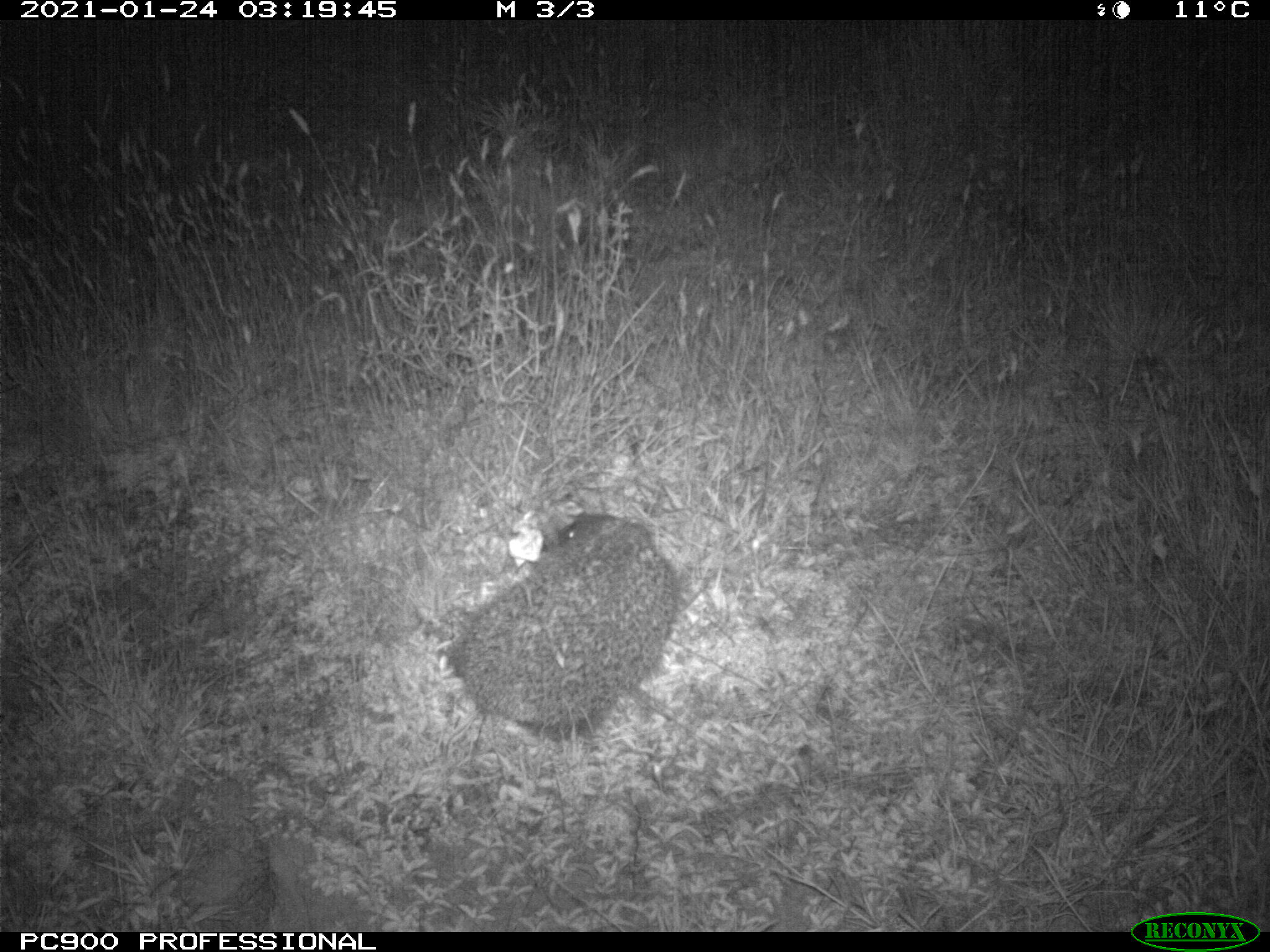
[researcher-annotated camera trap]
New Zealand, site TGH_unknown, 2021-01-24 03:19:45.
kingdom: Animalia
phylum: Chordata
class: Mammalia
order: Eulipotyphla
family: Erinaceidae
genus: Erinaceus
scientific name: Erinaceus europaeus europaeus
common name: european hedgehog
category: hedgehog